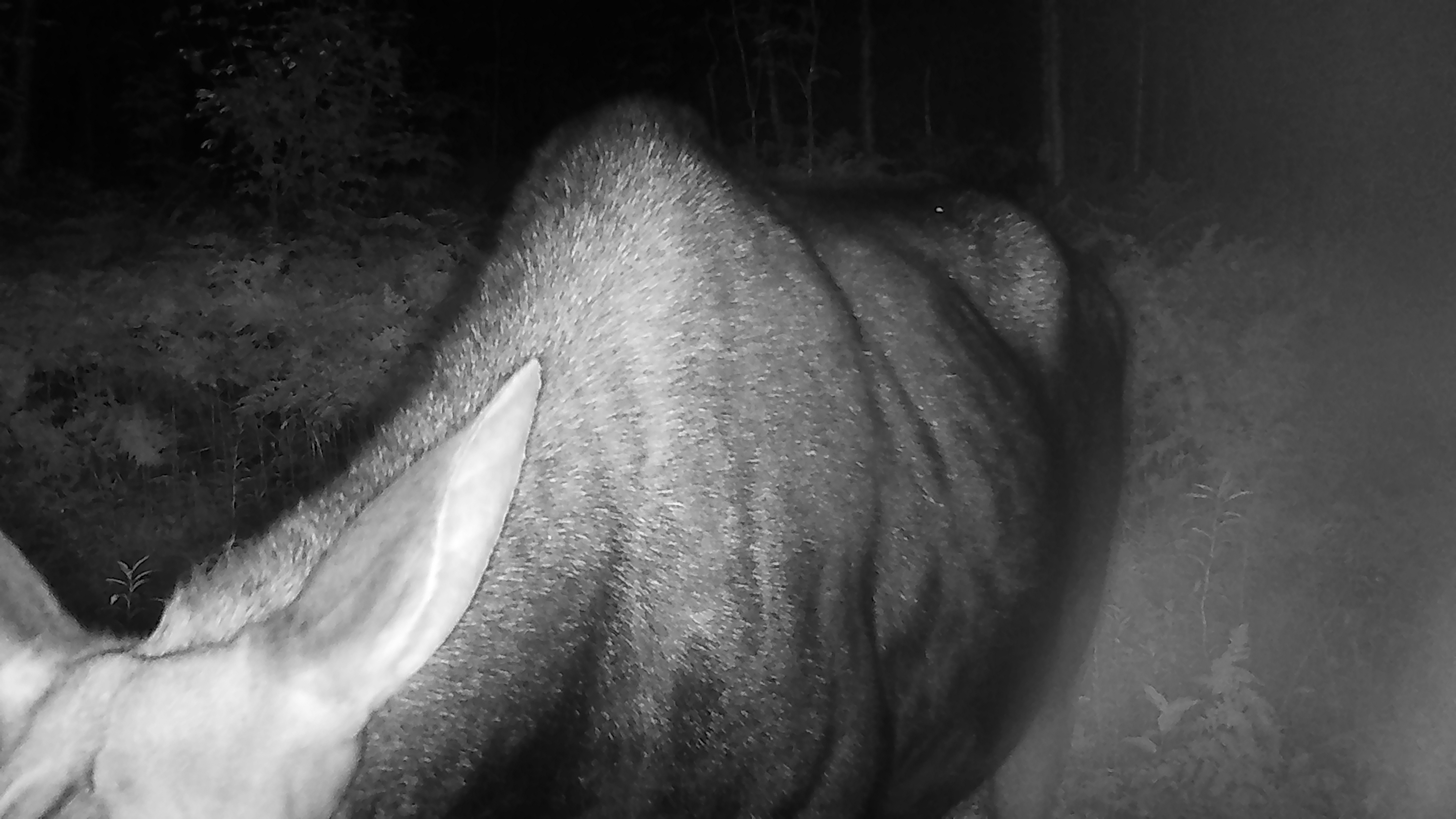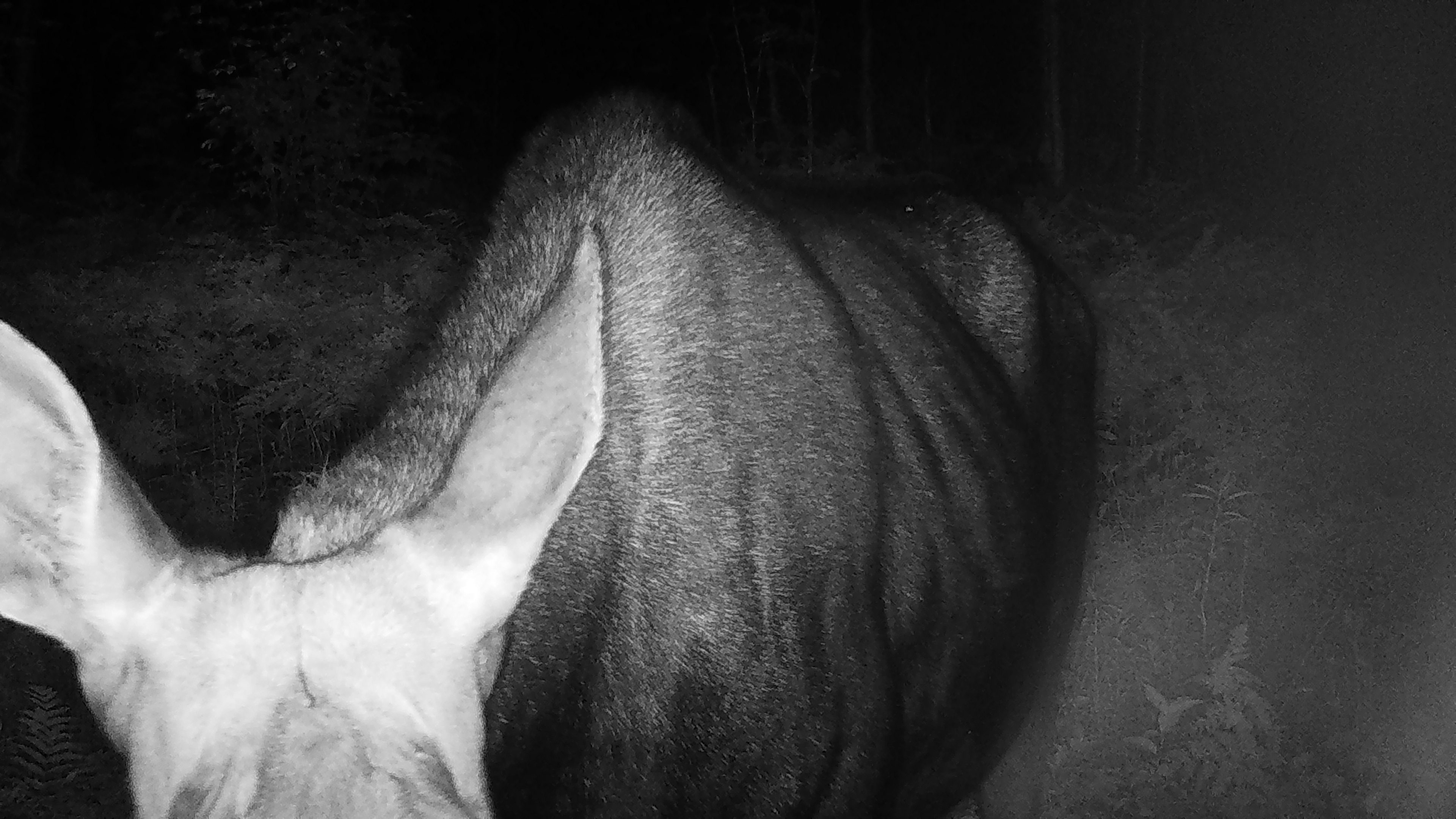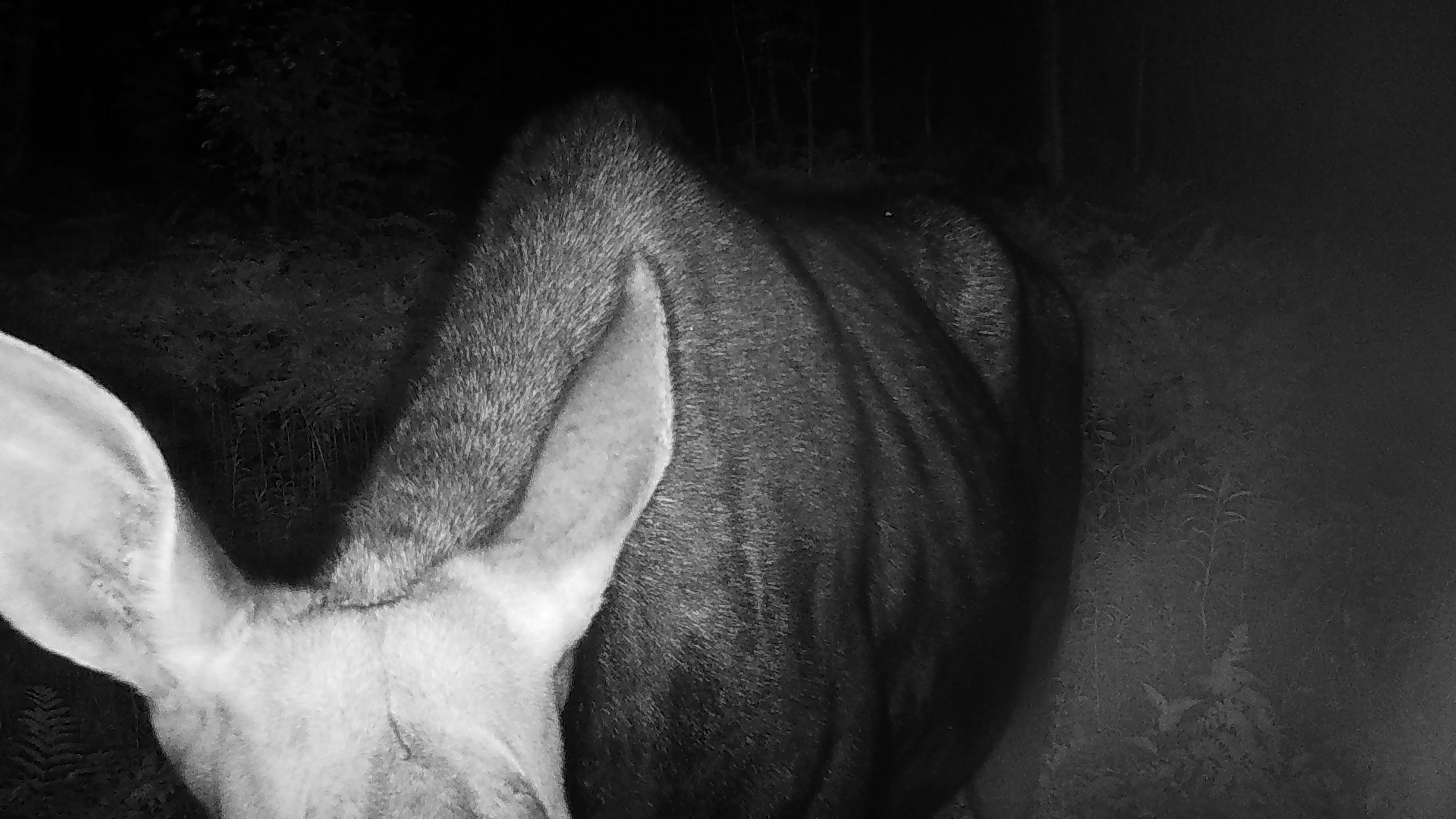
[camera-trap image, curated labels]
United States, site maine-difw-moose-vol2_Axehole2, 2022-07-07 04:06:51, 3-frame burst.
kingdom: Animalia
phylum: Chordata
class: Mammalia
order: Artiodactyla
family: Cervidae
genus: Alces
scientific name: Alces alces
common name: moose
Moose (Alces alces).